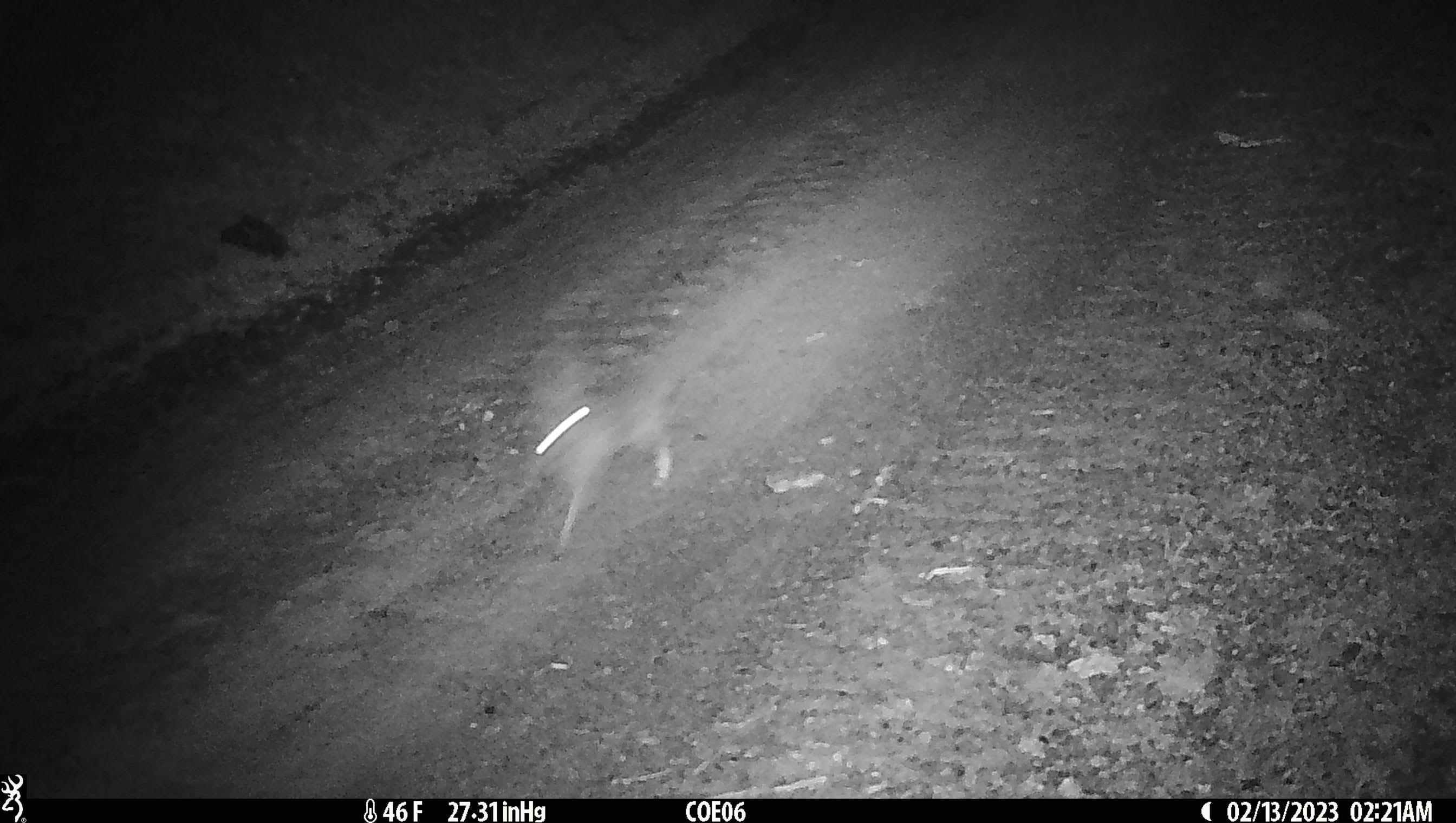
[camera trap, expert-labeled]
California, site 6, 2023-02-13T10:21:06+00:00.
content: unidentified animal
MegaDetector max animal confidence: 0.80